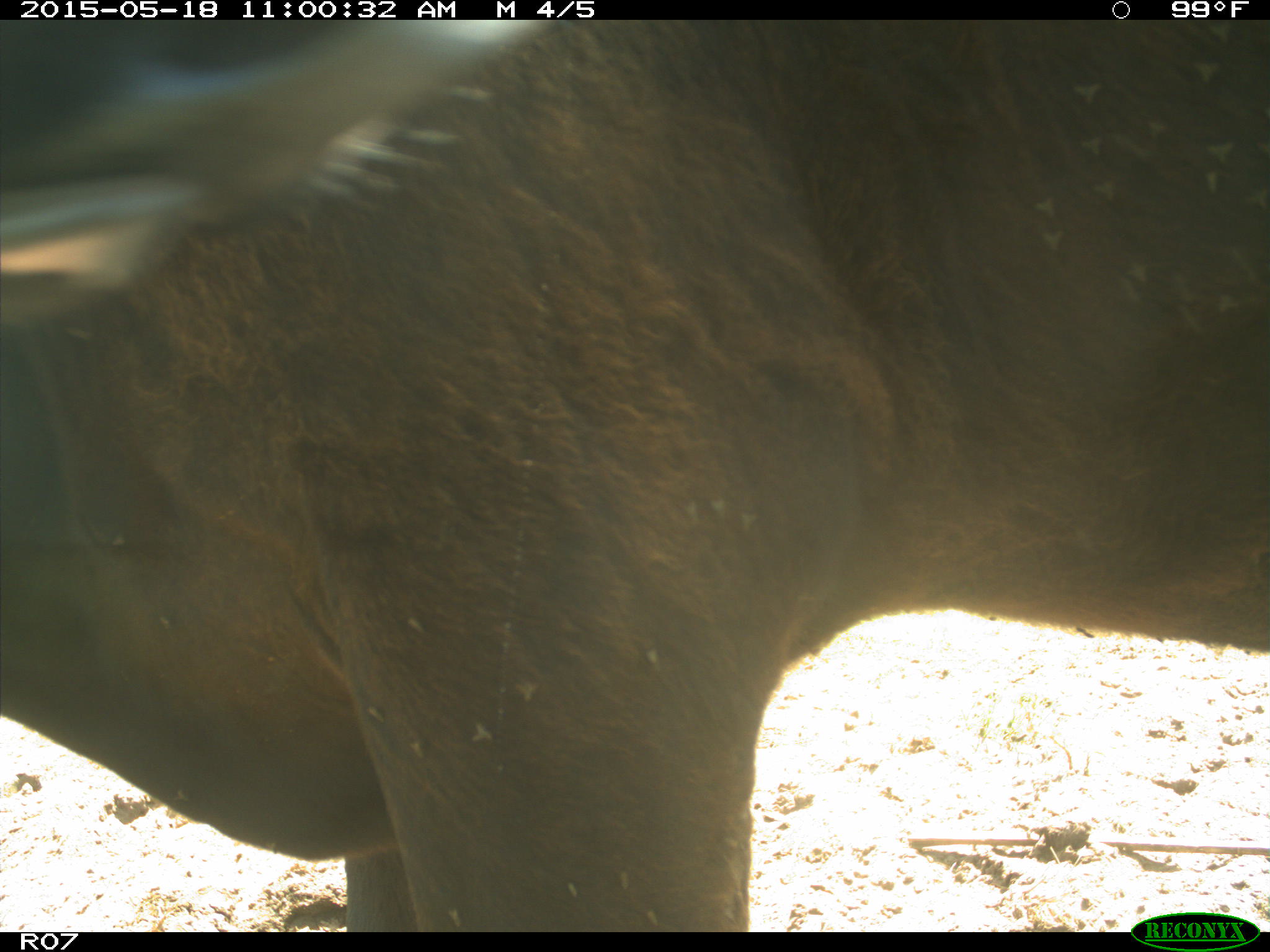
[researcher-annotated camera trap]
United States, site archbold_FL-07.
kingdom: Animalia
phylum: Chordata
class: Mammalia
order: Artiodactyla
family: Bovidae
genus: Bos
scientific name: Bos taurus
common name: domestic cow